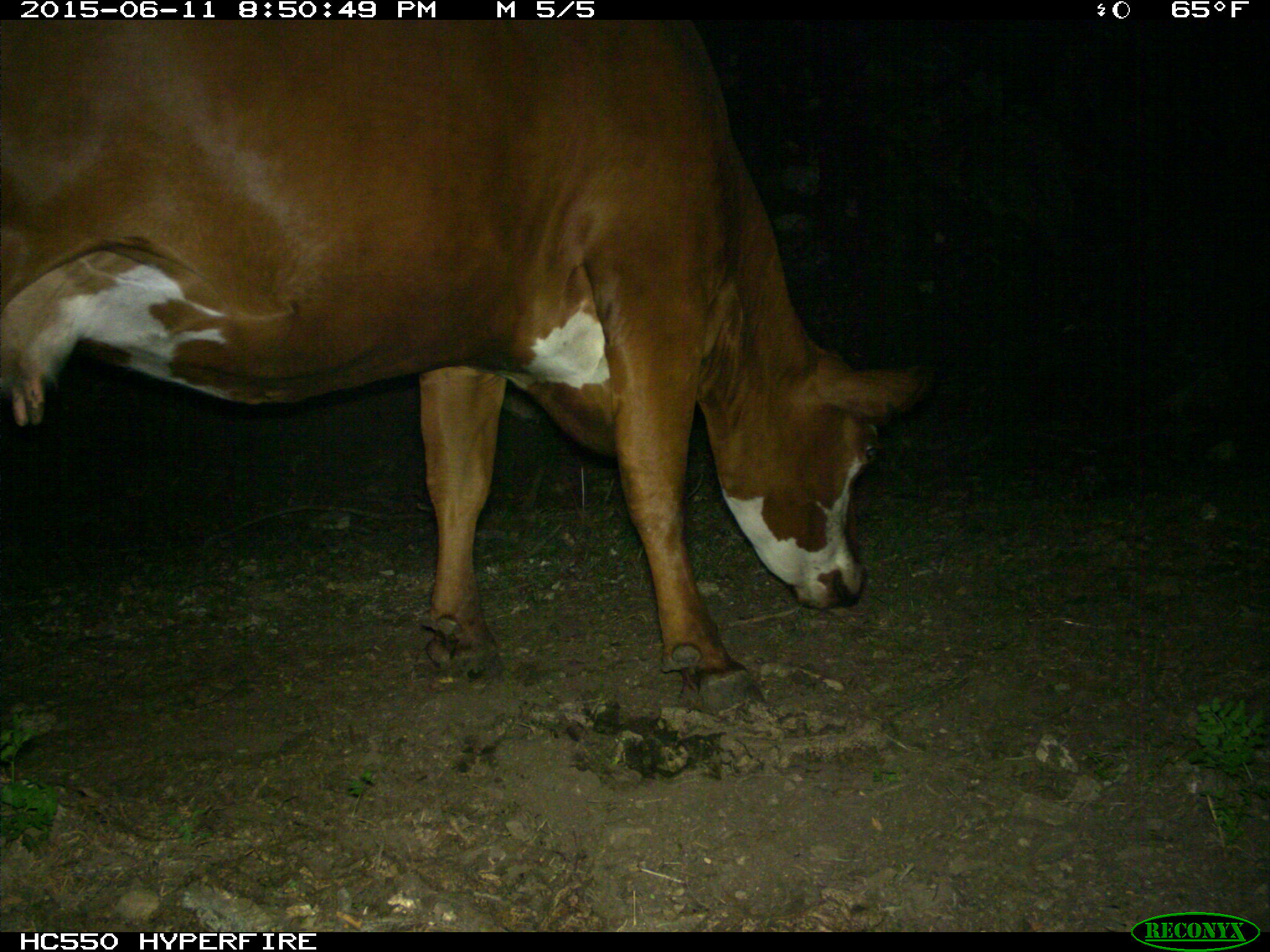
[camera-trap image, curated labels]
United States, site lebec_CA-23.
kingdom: Animalia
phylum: Chordata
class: Mammalia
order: Artiodactyla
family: Bovidae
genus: Bos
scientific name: Bos taurus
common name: domestic cow